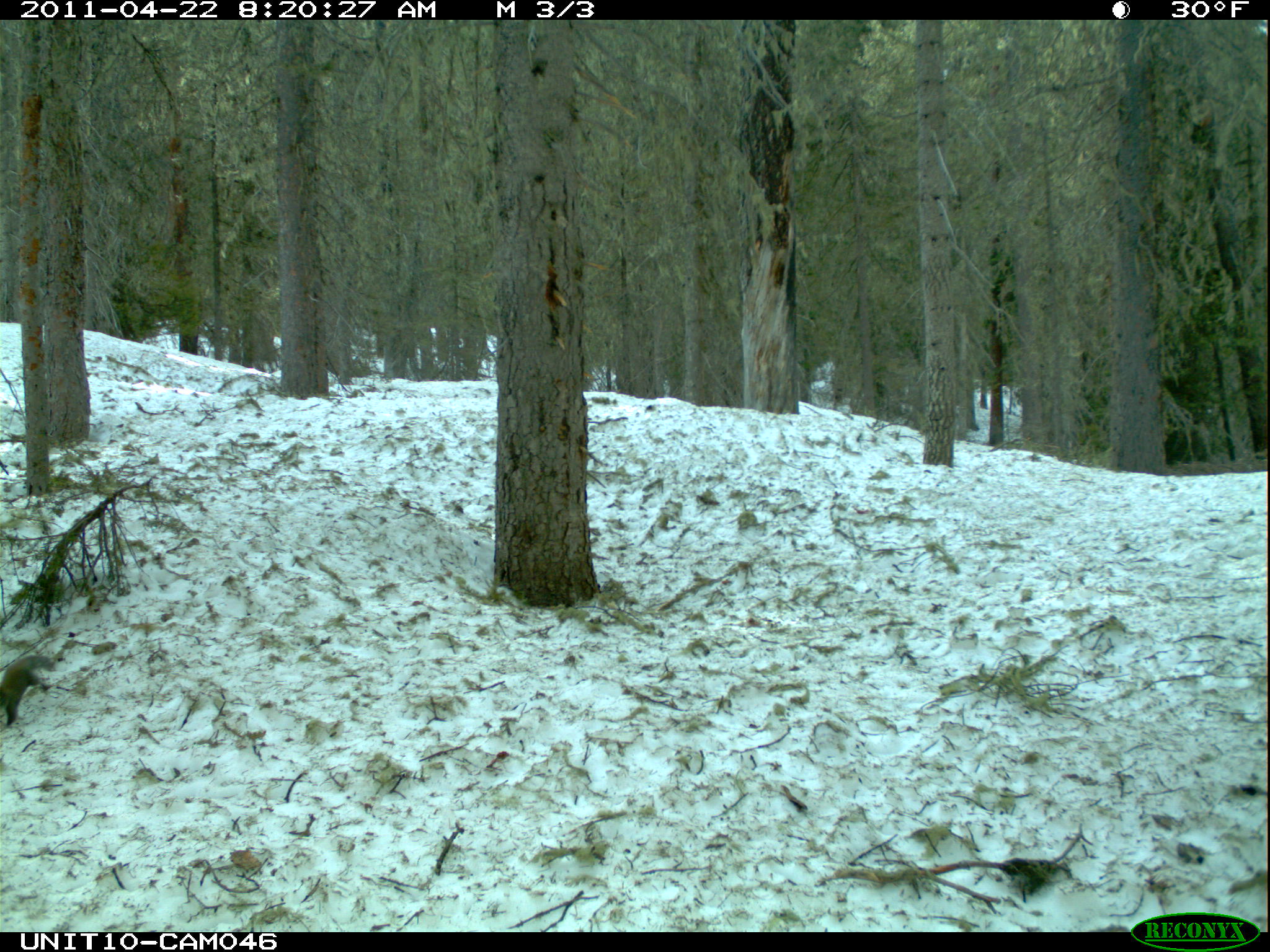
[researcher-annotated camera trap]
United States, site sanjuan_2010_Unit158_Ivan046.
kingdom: Animalia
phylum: Chordata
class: Mammalia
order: Rodentia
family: Sciuridae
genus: Tamiasciurus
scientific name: Tamiasciurus hudsonicus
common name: american red squirrel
Tamiasciurus hudsonicus (american red squirrel).